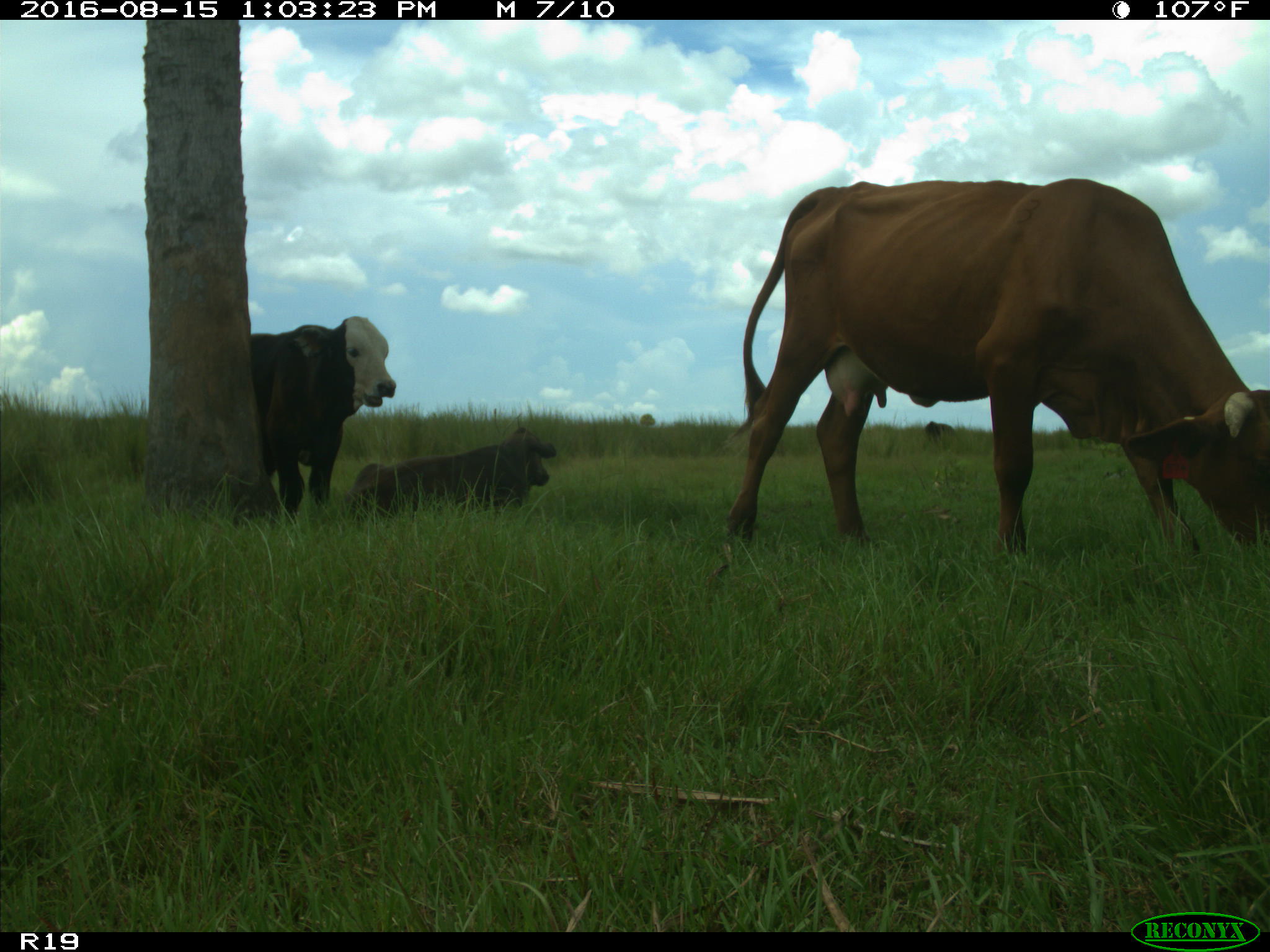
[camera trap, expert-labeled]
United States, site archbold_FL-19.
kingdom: Animalia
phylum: Chordata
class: Mammalia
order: Artiodactyla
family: Bovidae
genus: Bos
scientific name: Bos taurus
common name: domestic cow